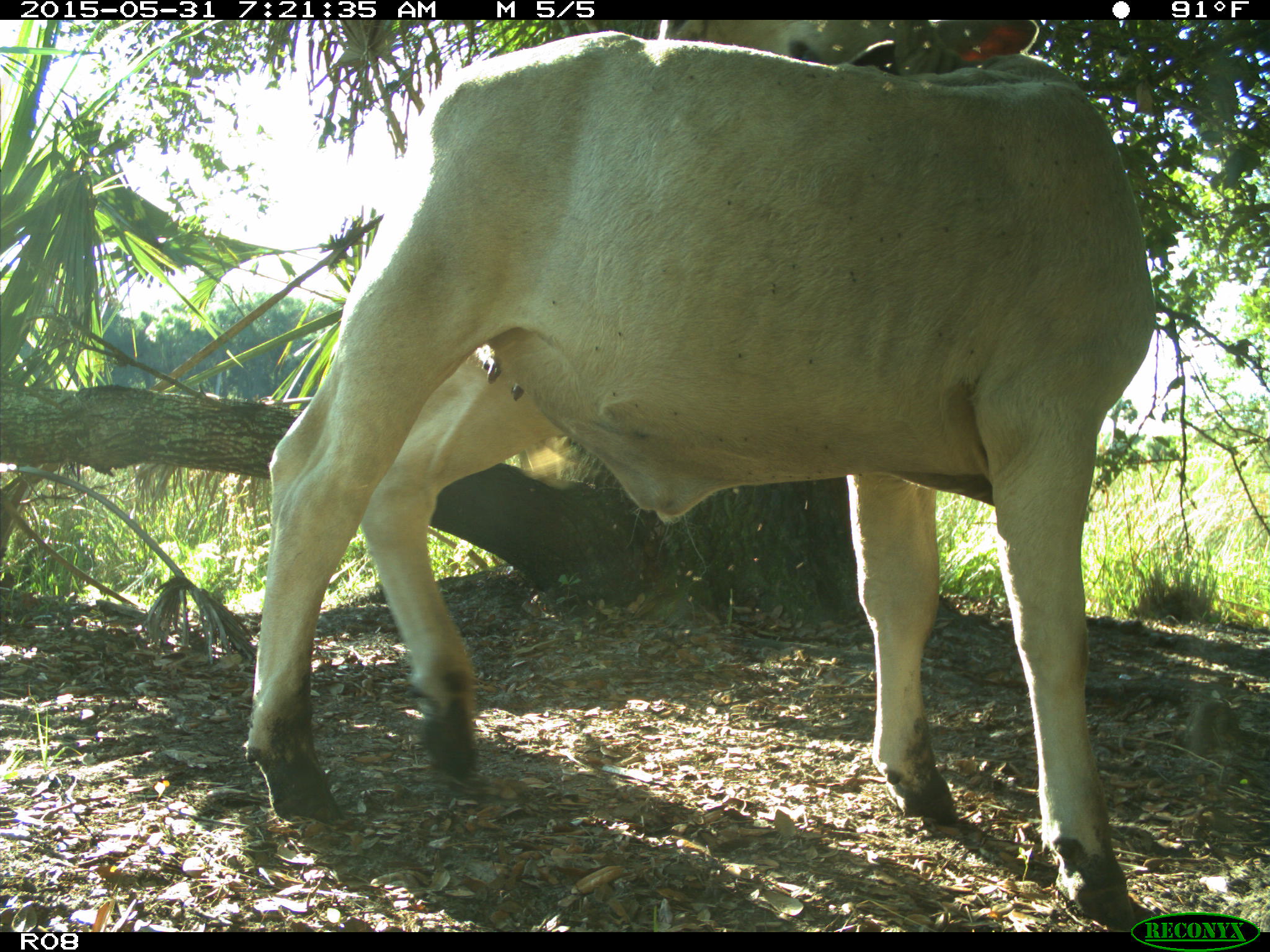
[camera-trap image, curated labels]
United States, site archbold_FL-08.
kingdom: Animalia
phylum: Chordata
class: Mammalia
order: Artiodactyla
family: Bovidae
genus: Bos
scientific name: Bos taurus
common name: domestic cow